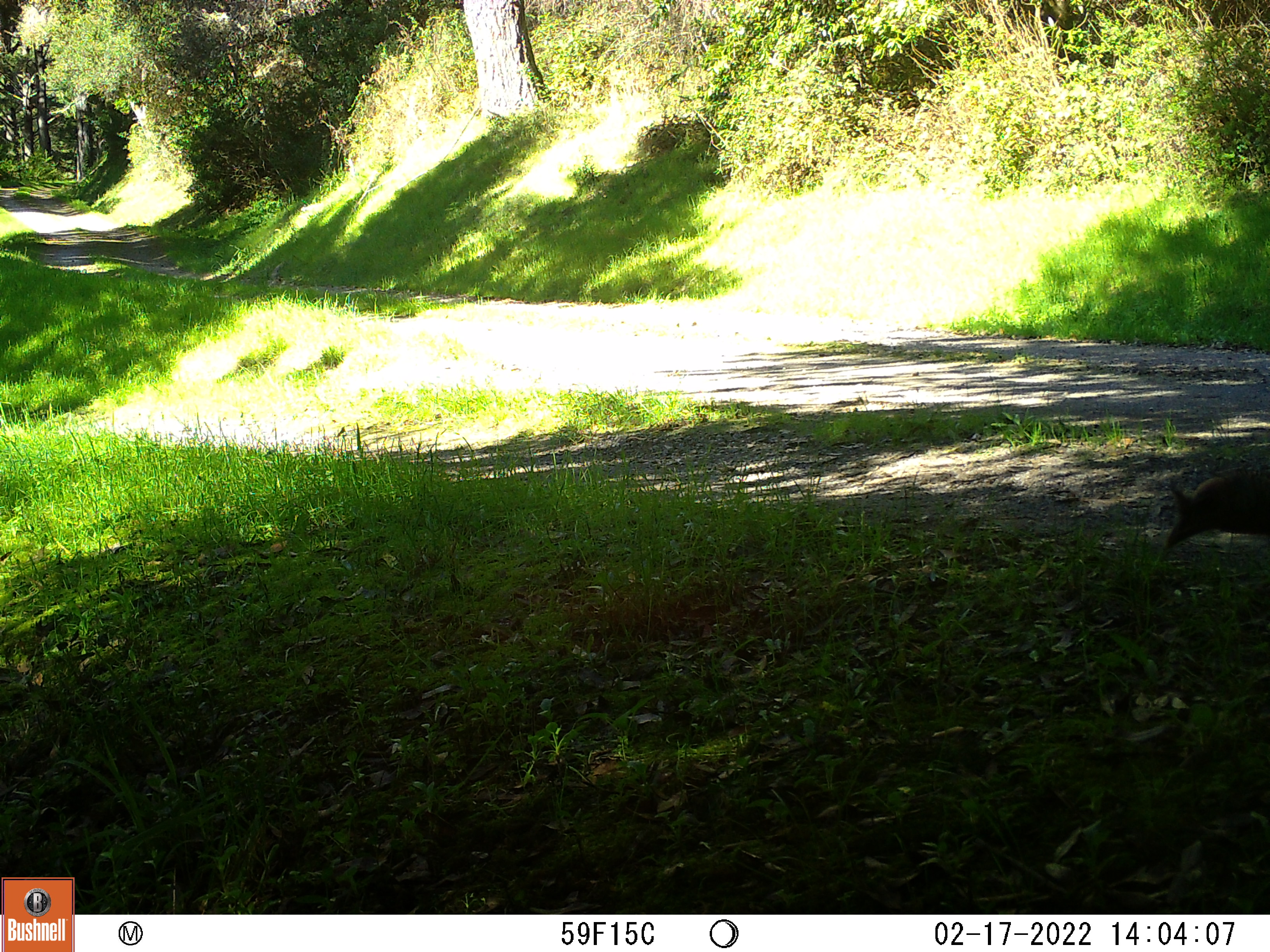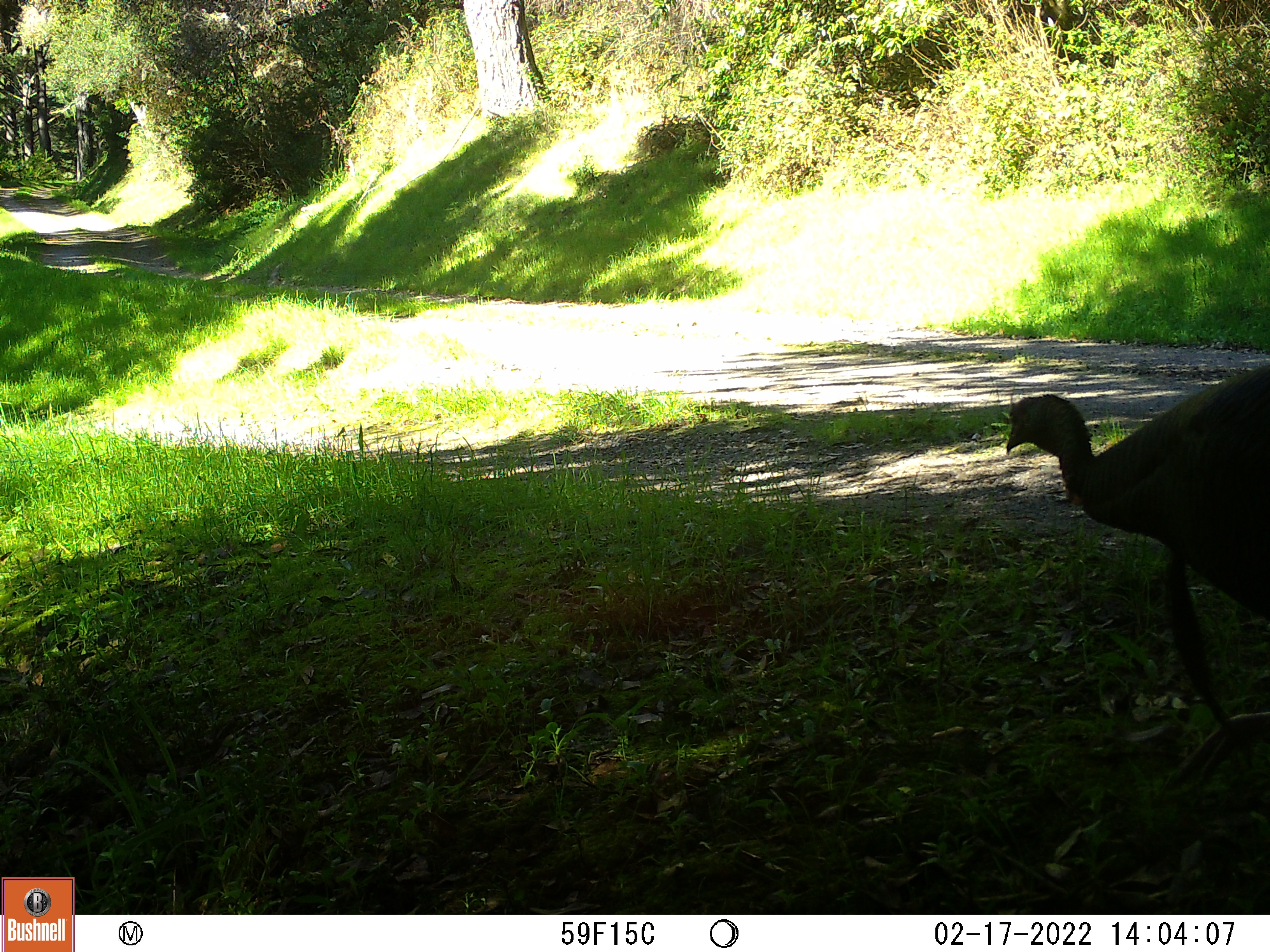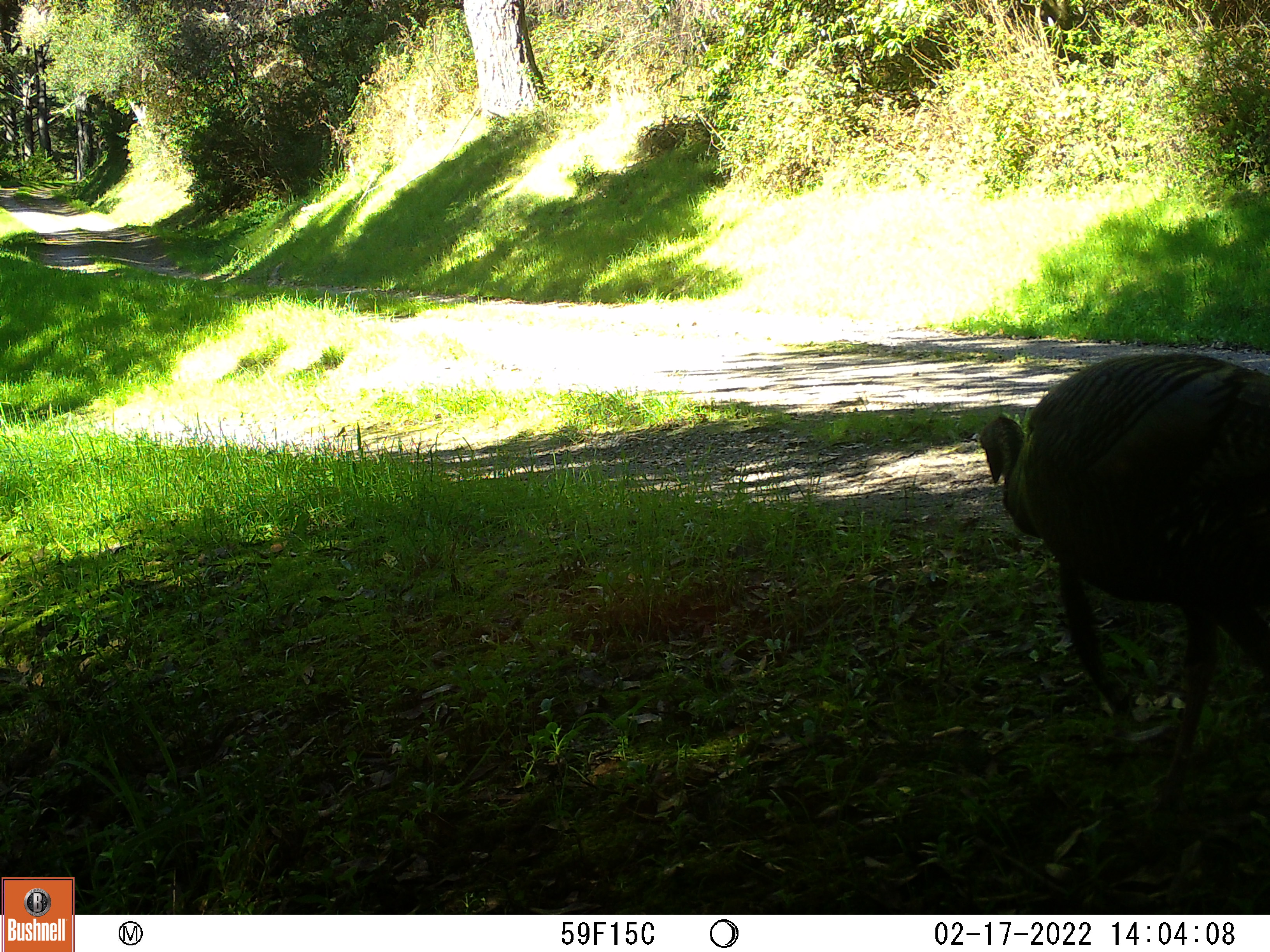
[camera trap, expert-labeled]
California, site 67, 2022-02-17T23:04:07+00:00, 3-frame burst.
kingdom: Animalia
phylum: Chordata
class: Aves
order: Galliformes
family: Phasianidae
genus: Meleagris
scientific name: Meleagris gallopavo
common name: turkey